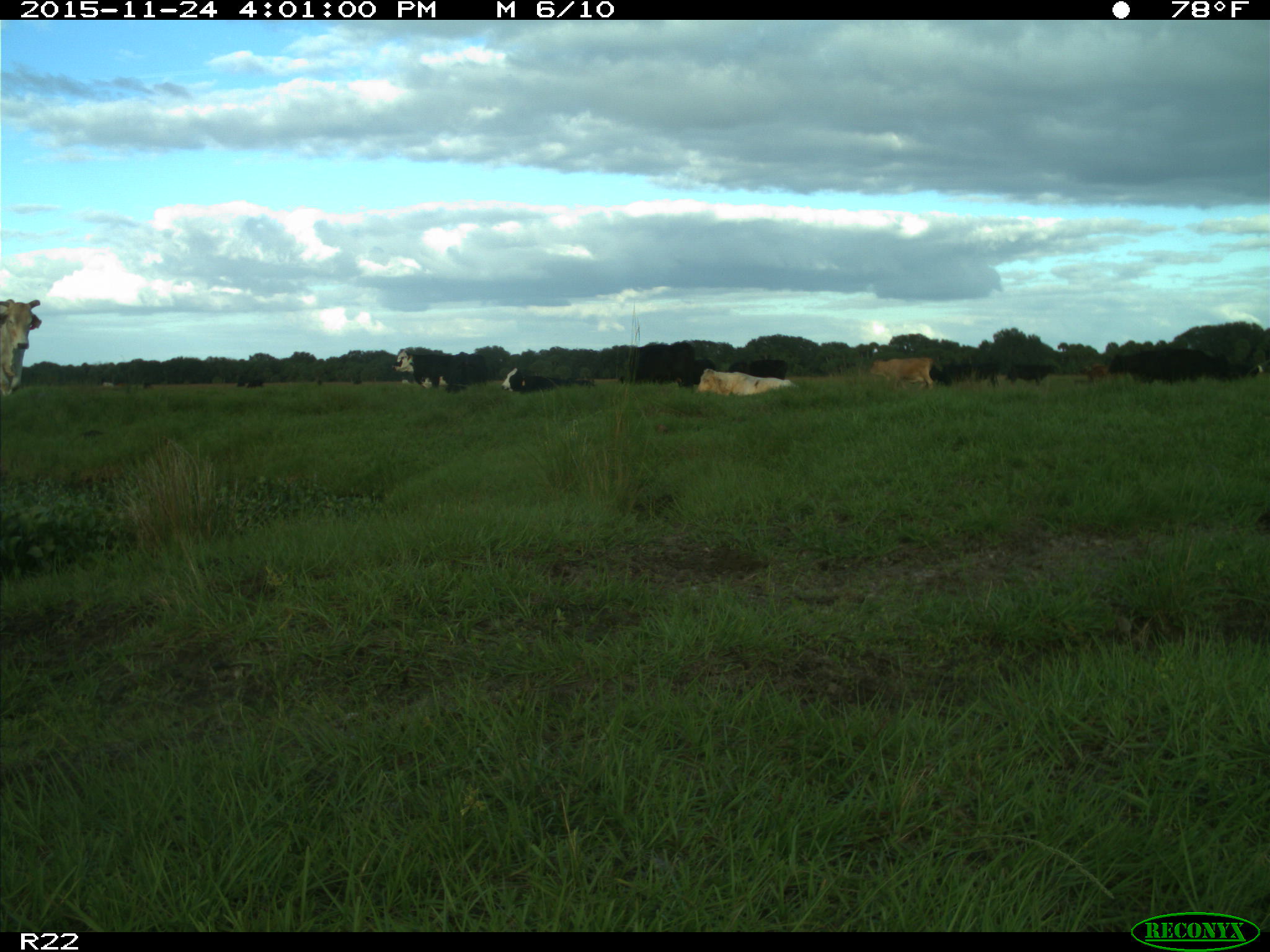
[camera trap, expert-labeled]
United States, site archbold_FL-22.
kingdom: Animalia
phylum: Chordata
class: Mammalia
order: Artiodactyla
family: Bovidae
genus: Bos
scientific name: Bos taurus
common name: domestic cow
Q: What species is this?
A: Bos taurus (domestic cow).